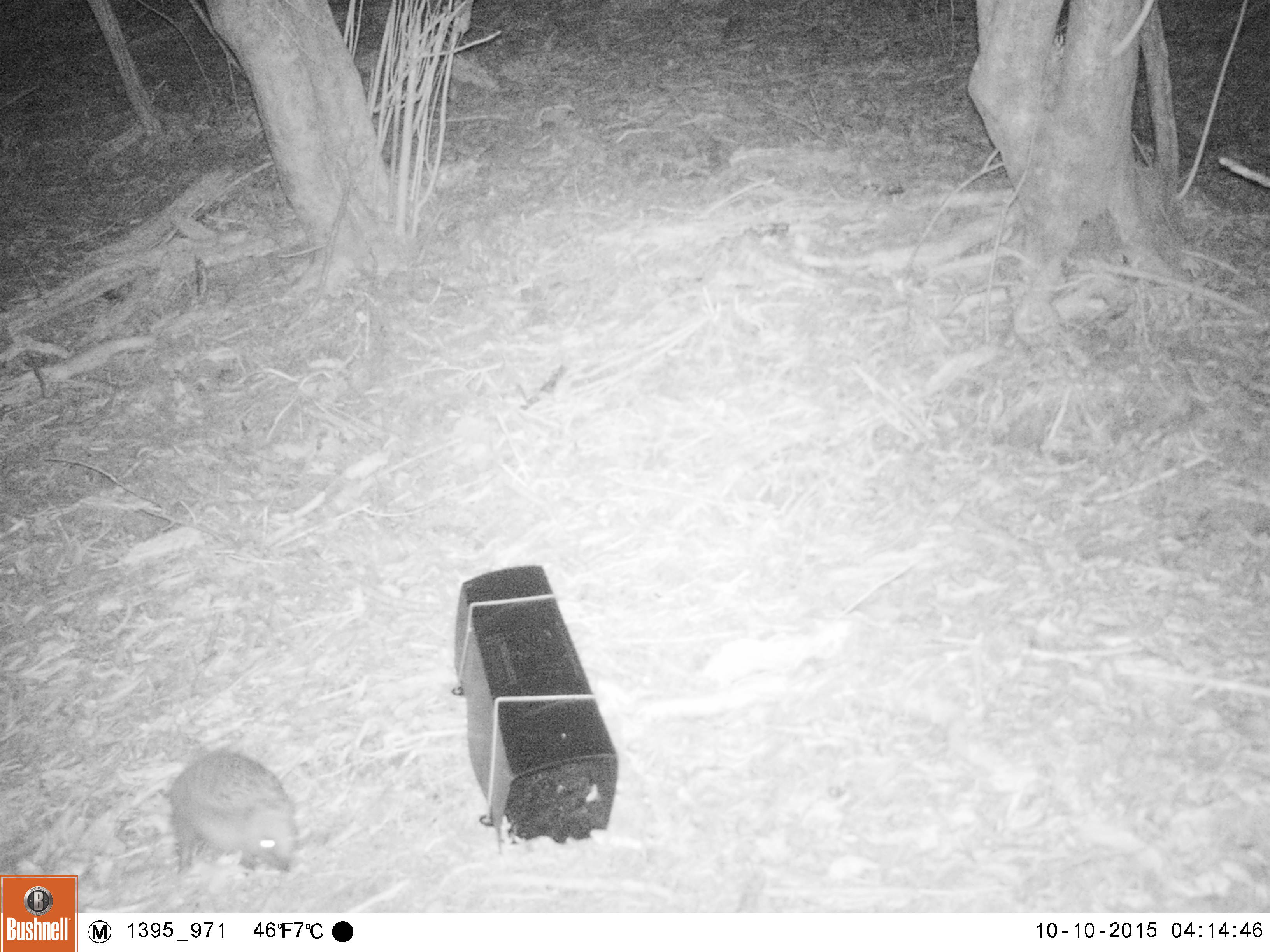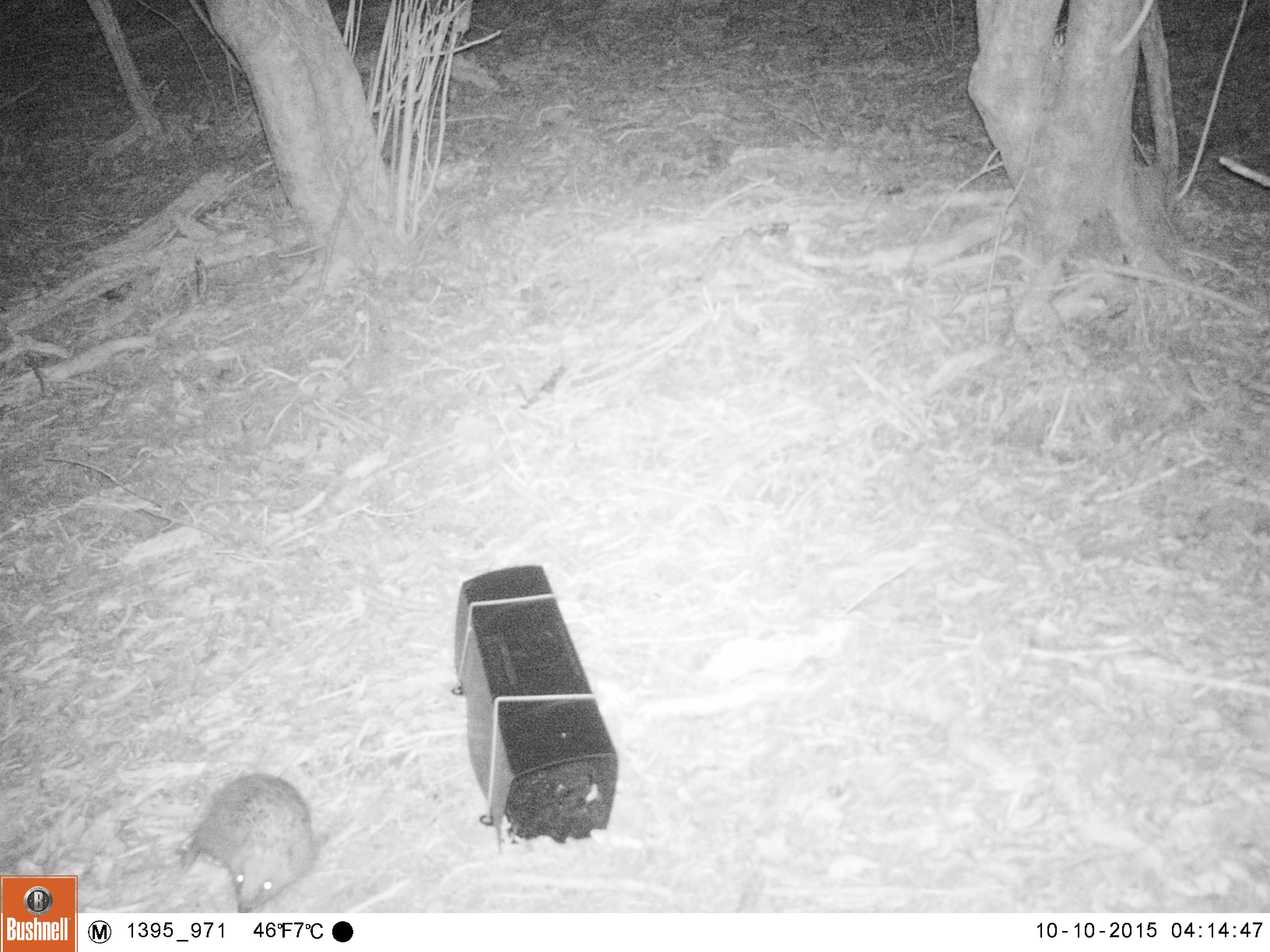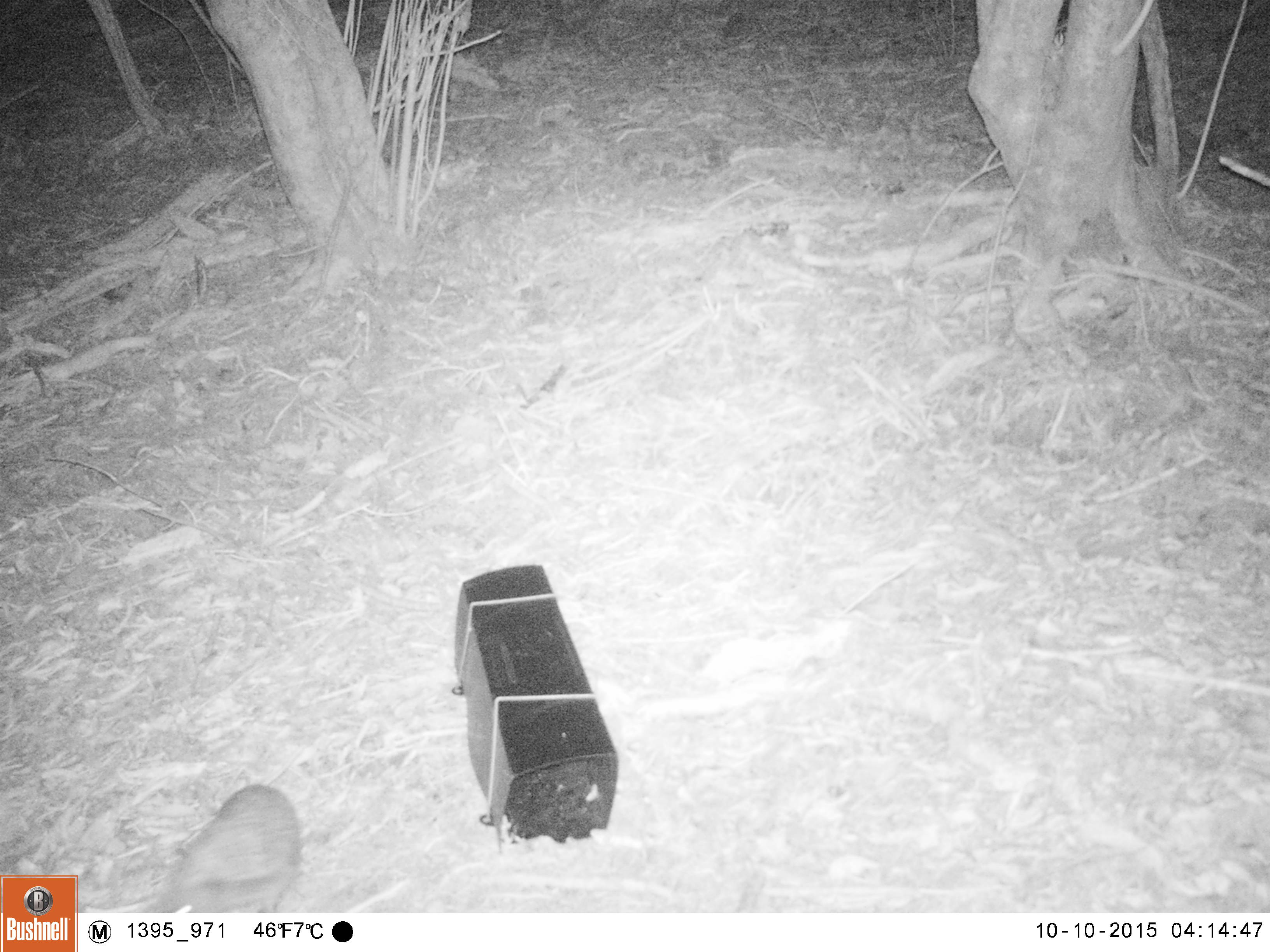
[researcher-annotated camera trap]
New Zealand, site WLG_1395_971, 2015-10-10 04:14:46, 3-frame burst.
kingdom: Animalia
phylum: Chordata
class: Mammalia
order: Eulipotyphla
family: Erinaceidae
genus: Erinaceus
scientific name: Erinaceus europaeus europaeus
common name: european hedgehog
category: hedgehog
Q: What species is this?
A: Hedgehog (european hedgehog) (Erinaceus europaeus europaeus).